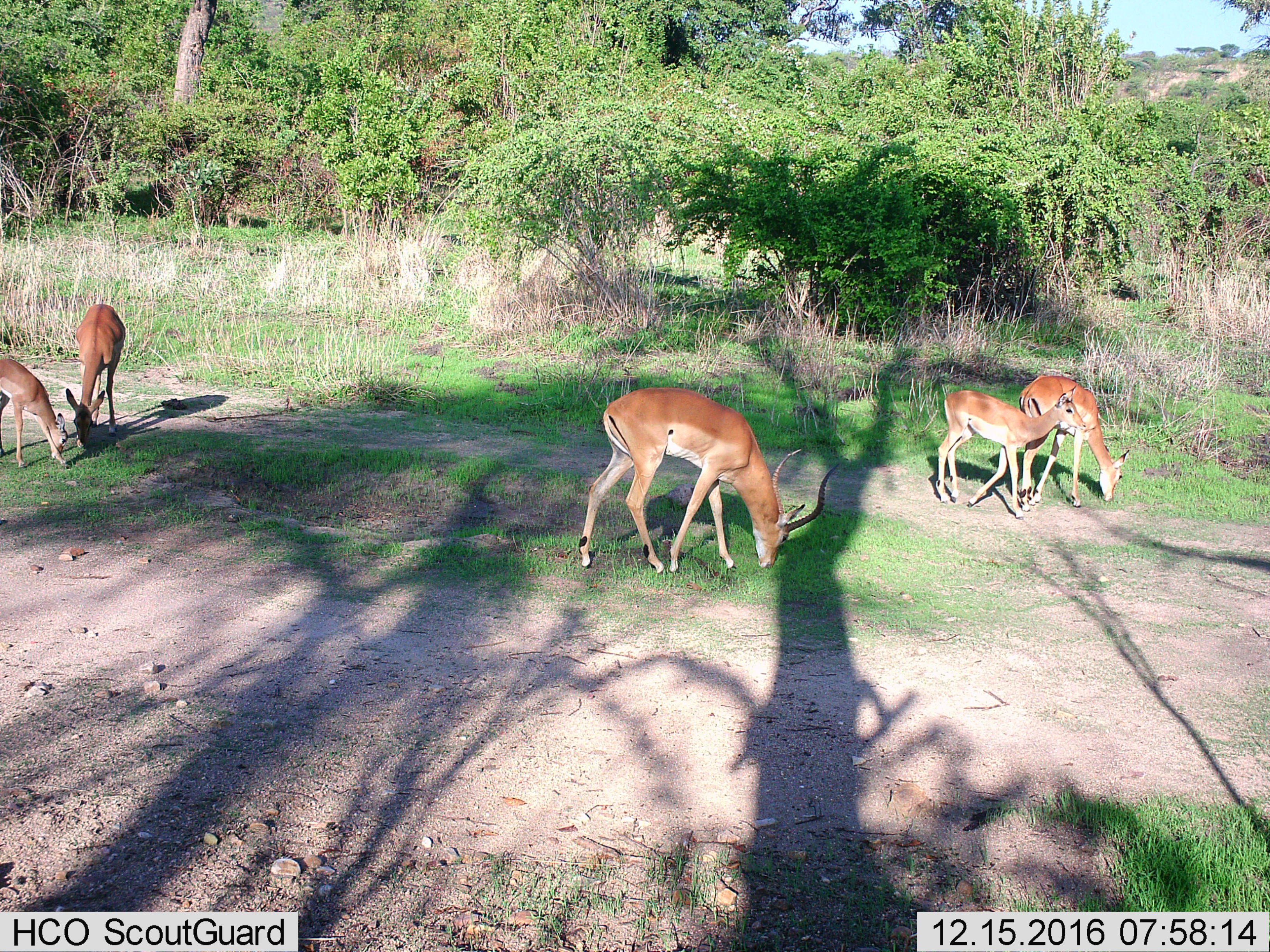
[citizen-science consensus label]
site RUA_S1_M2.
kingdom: Animalia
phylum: Chordata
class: Mammalia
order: Artiodactyla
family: Bovidae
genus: Aepyceros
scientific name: Aepyceros melampus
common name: impala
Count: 5.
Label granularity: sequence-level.